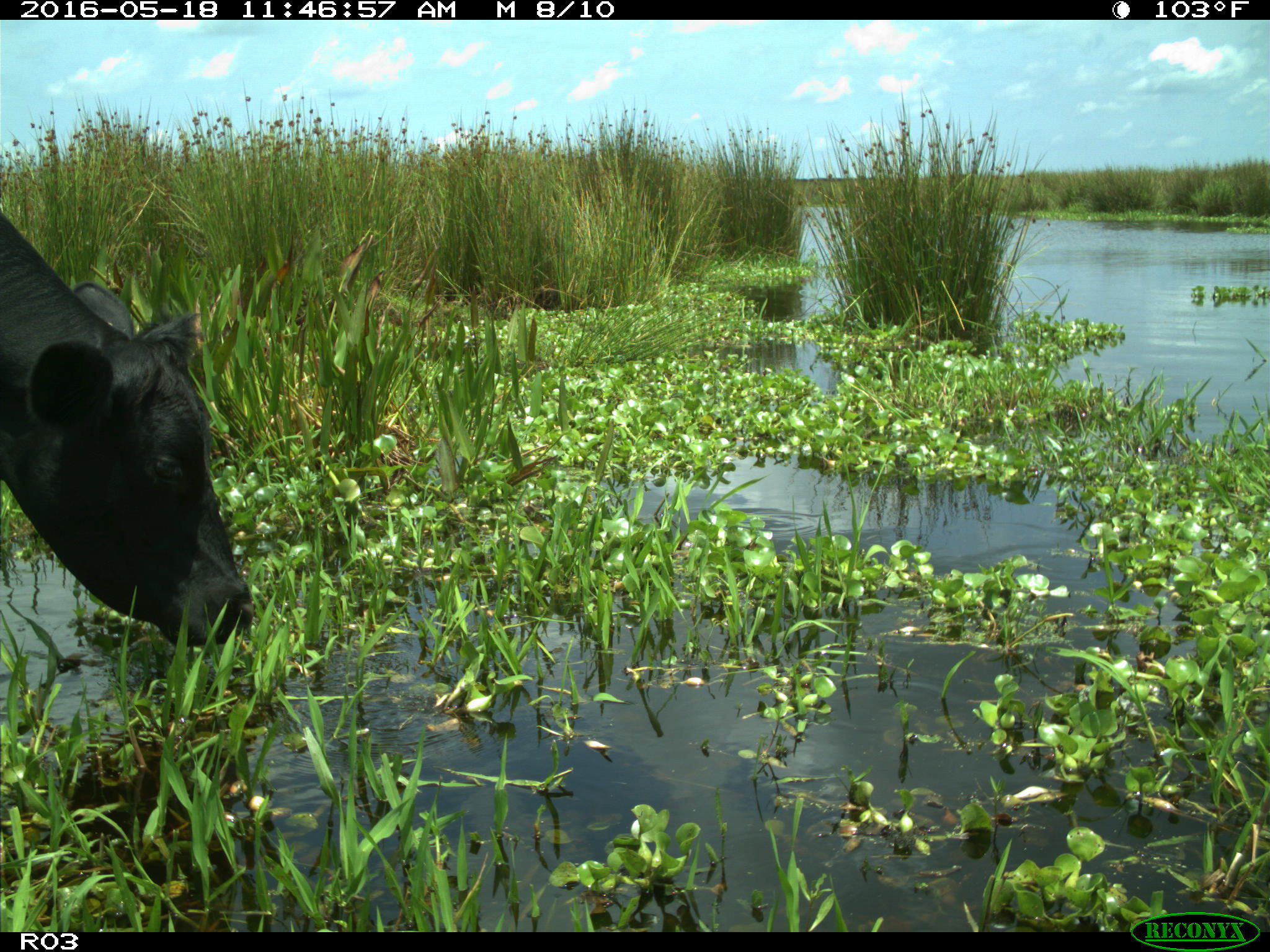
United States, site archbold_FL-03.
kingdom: Animalia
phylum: Chordata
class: Mammalia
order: Artiodactyla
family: Bovidae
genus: Bos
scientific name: Bos taurus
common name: domestic cow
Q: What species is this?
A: Bos taurus (domestic cow).